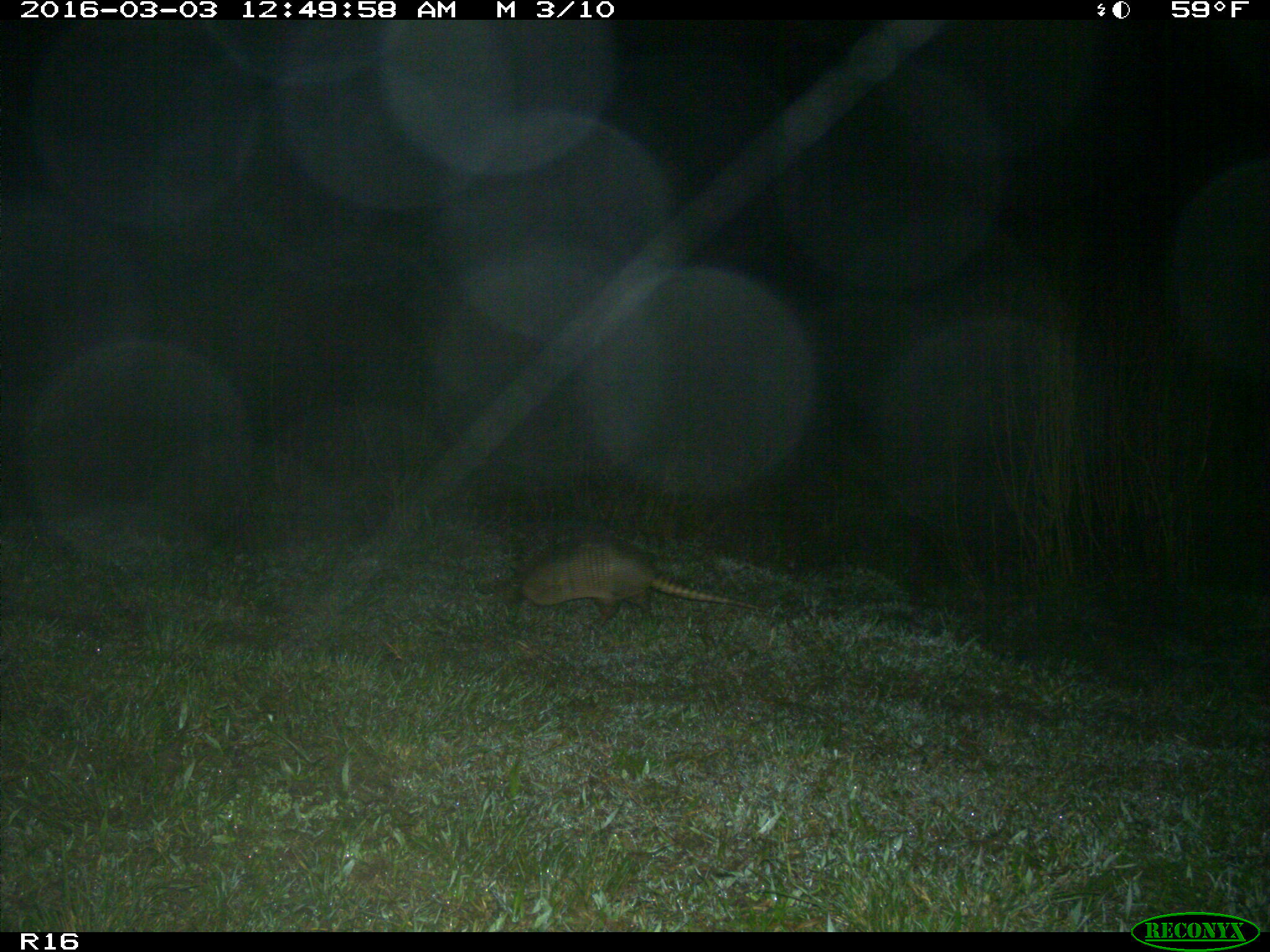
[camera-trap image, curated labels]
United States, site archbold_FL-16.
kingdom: Animalia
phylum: Chordata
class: Mammalia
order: Cingulata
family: Dasypodidae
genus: Dasypus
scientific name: Dasypus novemcinctus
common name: nine-banded armadillo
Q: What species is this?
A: Dasypus novemcinctus (nine-banded armadillo).